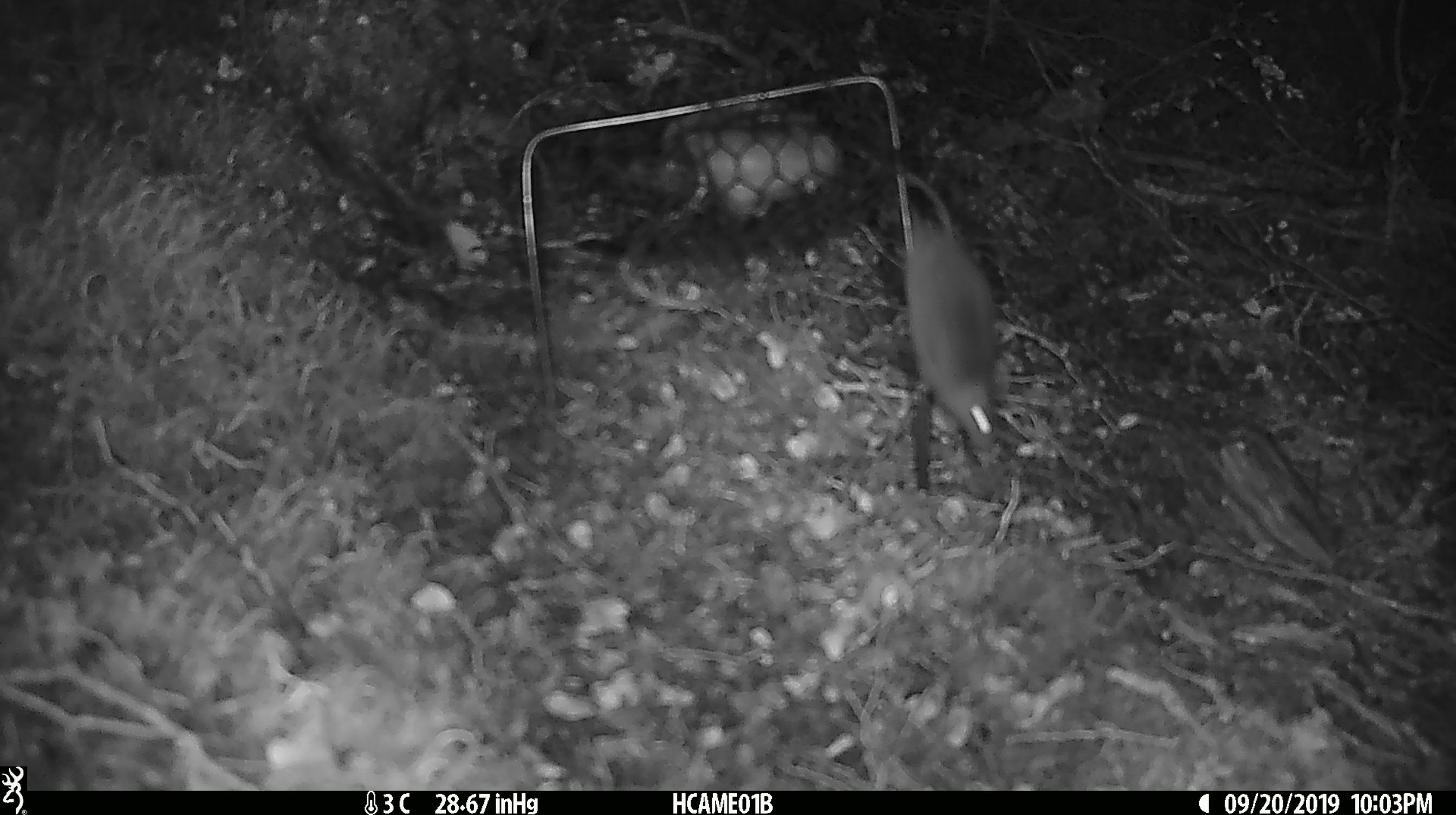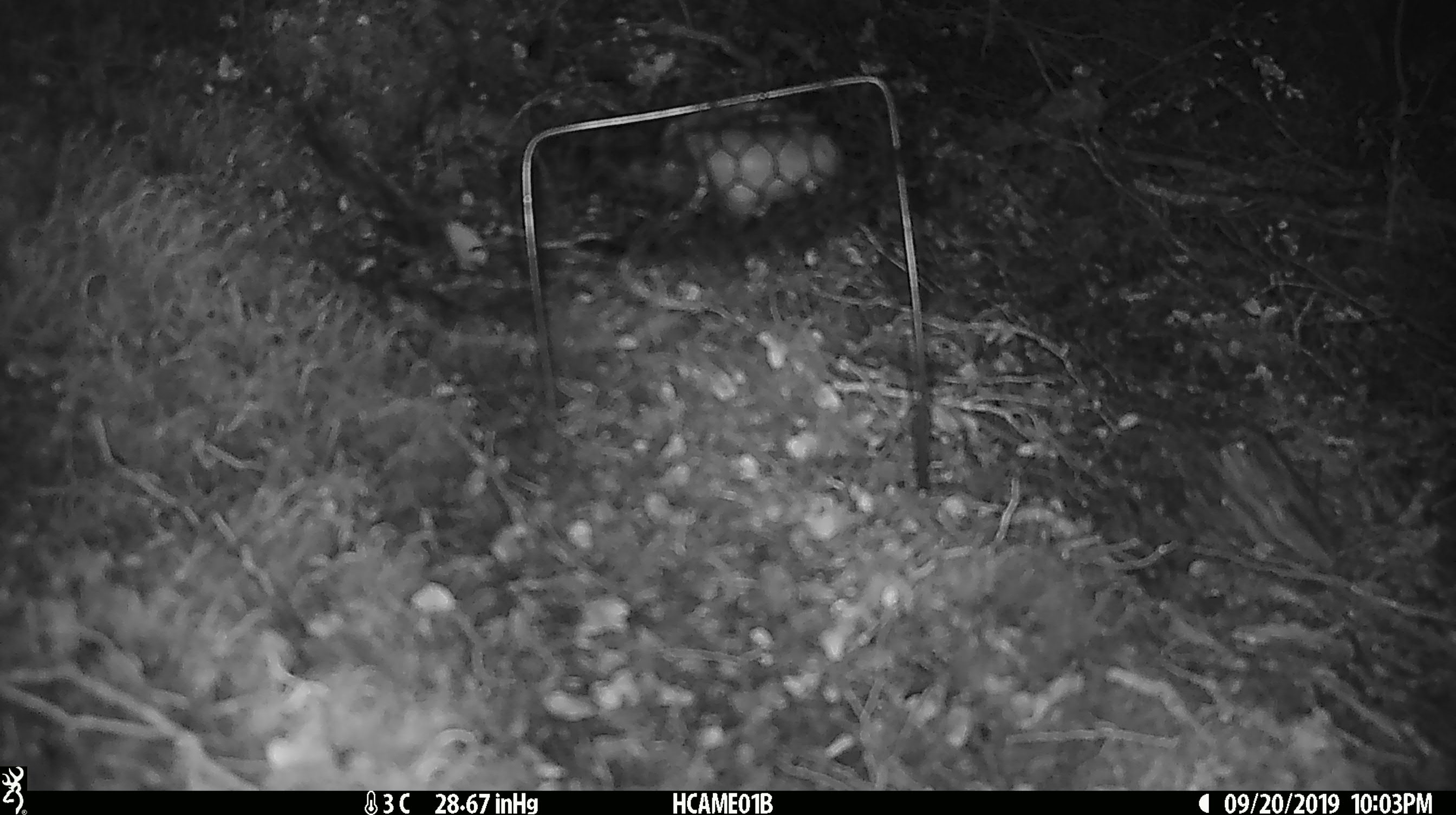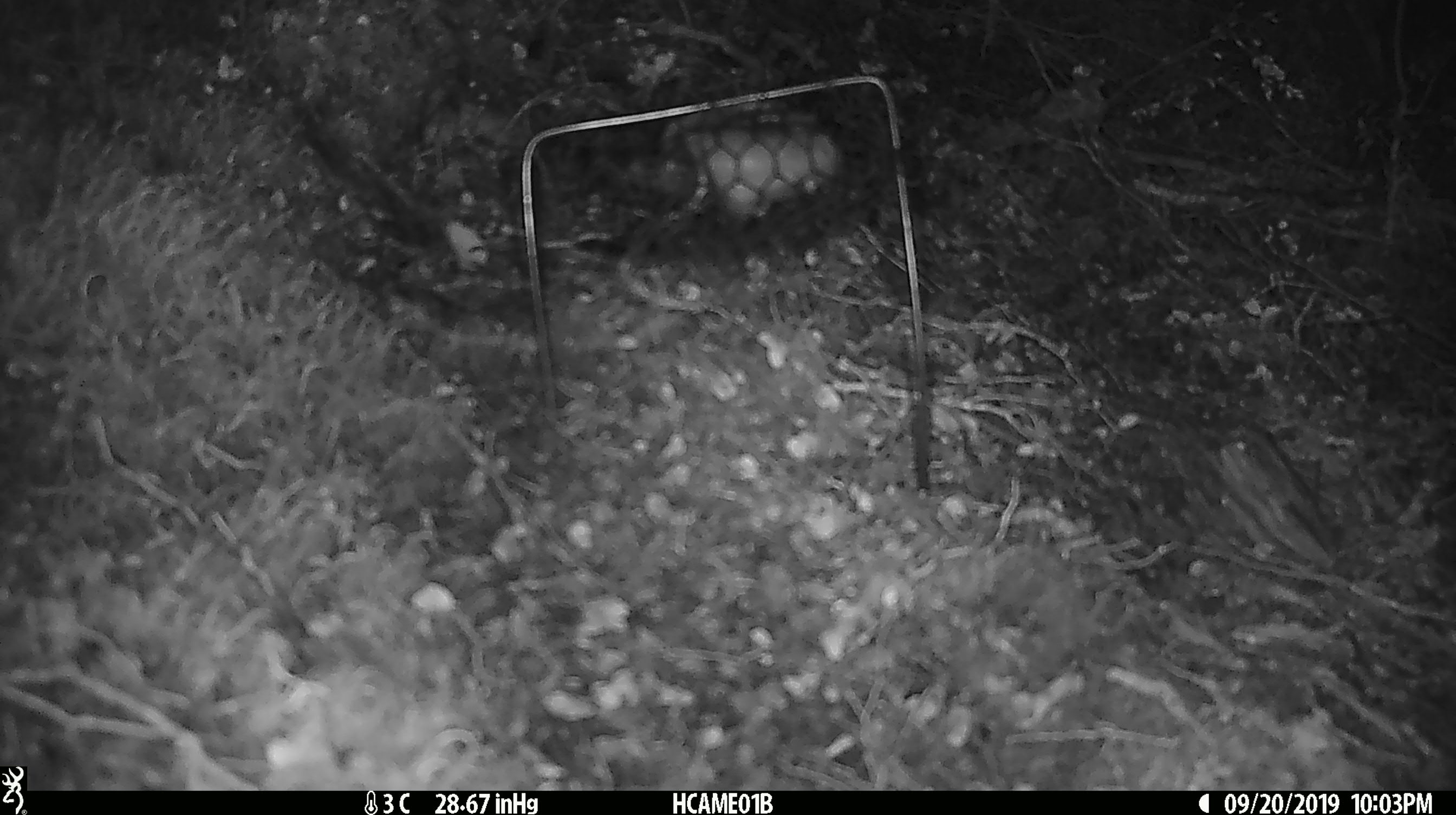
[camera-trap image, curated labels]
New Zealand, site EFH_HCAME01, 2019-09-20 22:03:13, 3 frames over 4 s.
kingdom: Animalia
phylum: Chordata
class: Mammalia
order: Rodentia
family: Muridae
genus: Mus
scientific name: Mus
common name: mouse